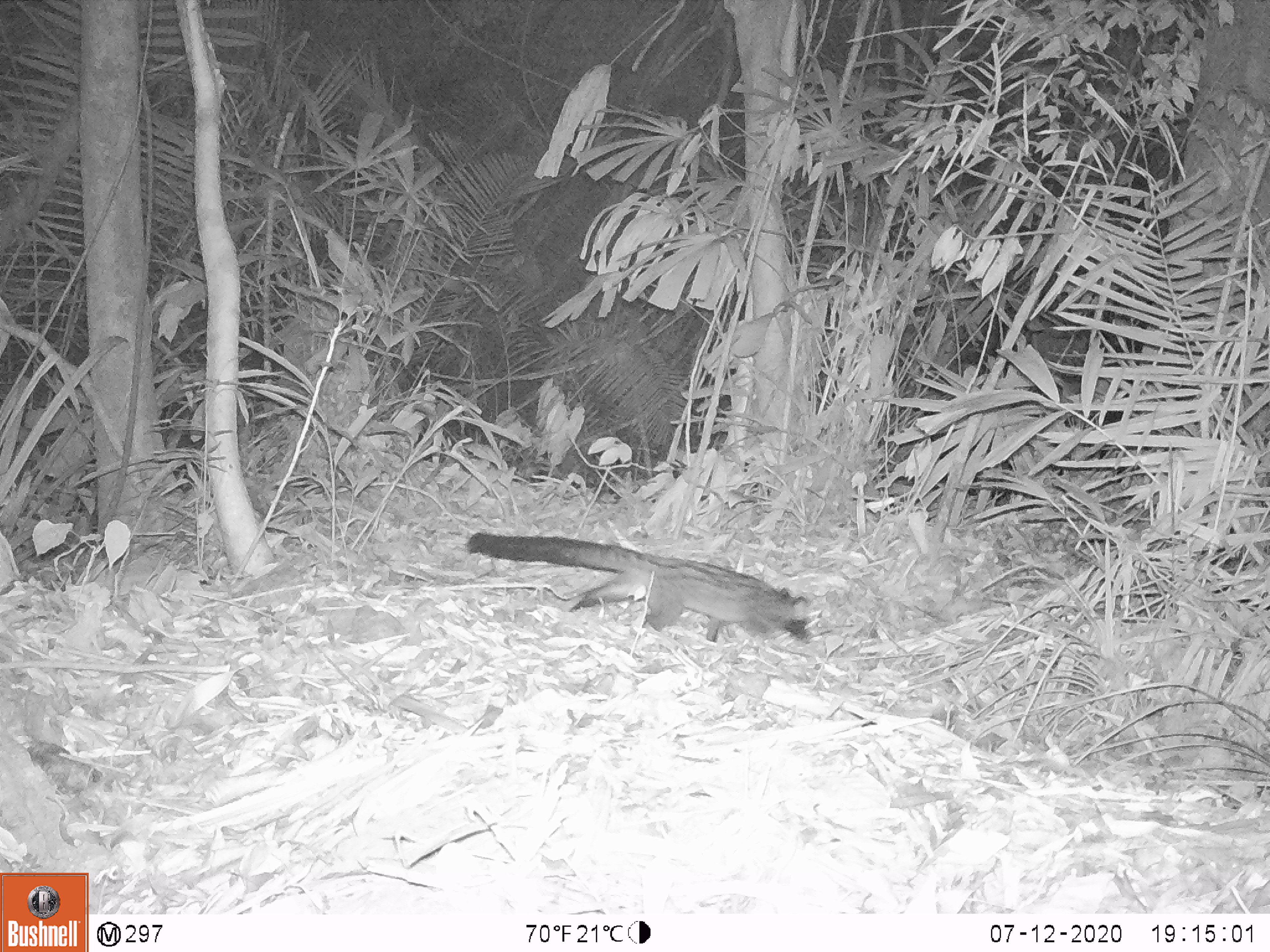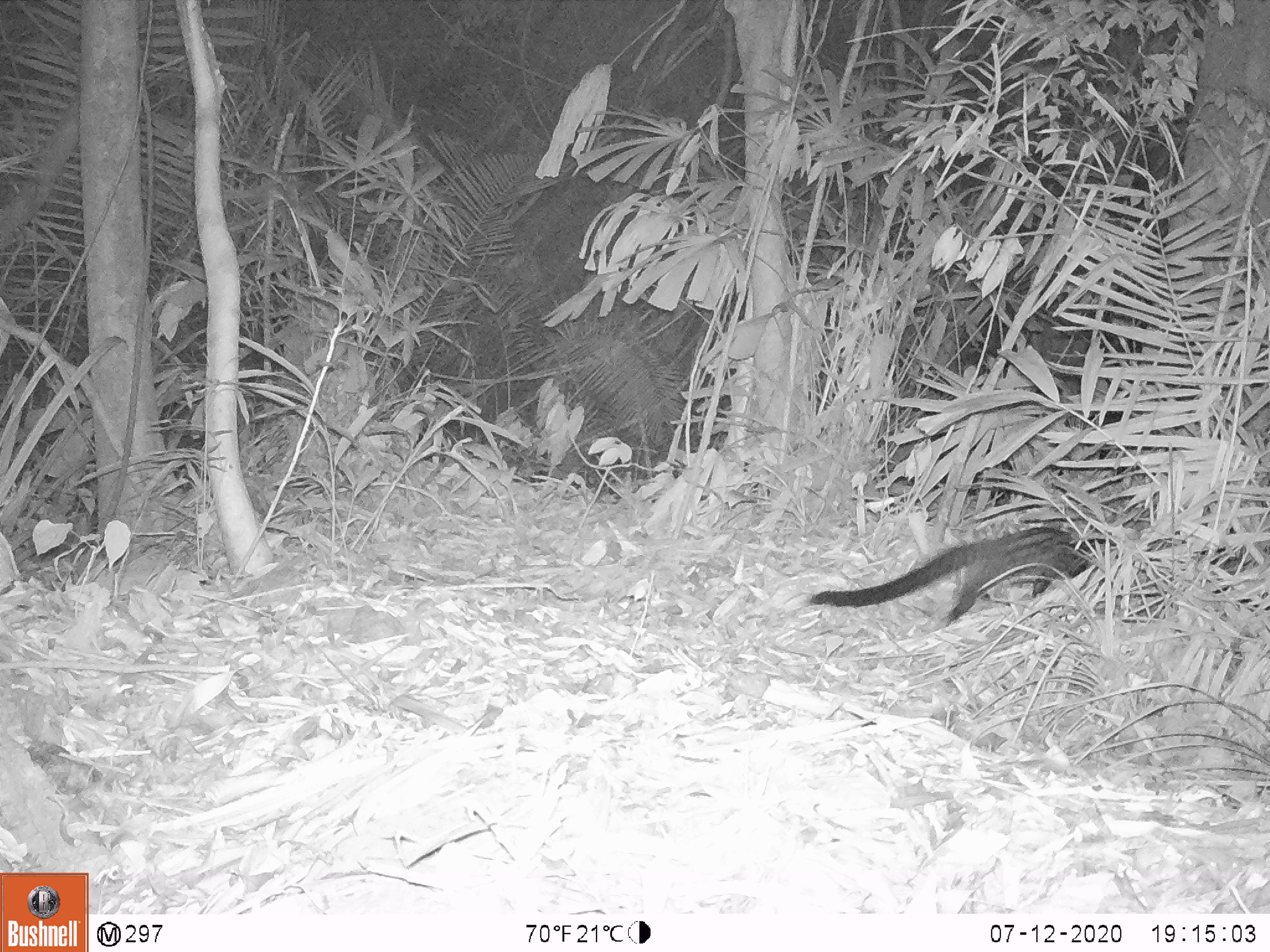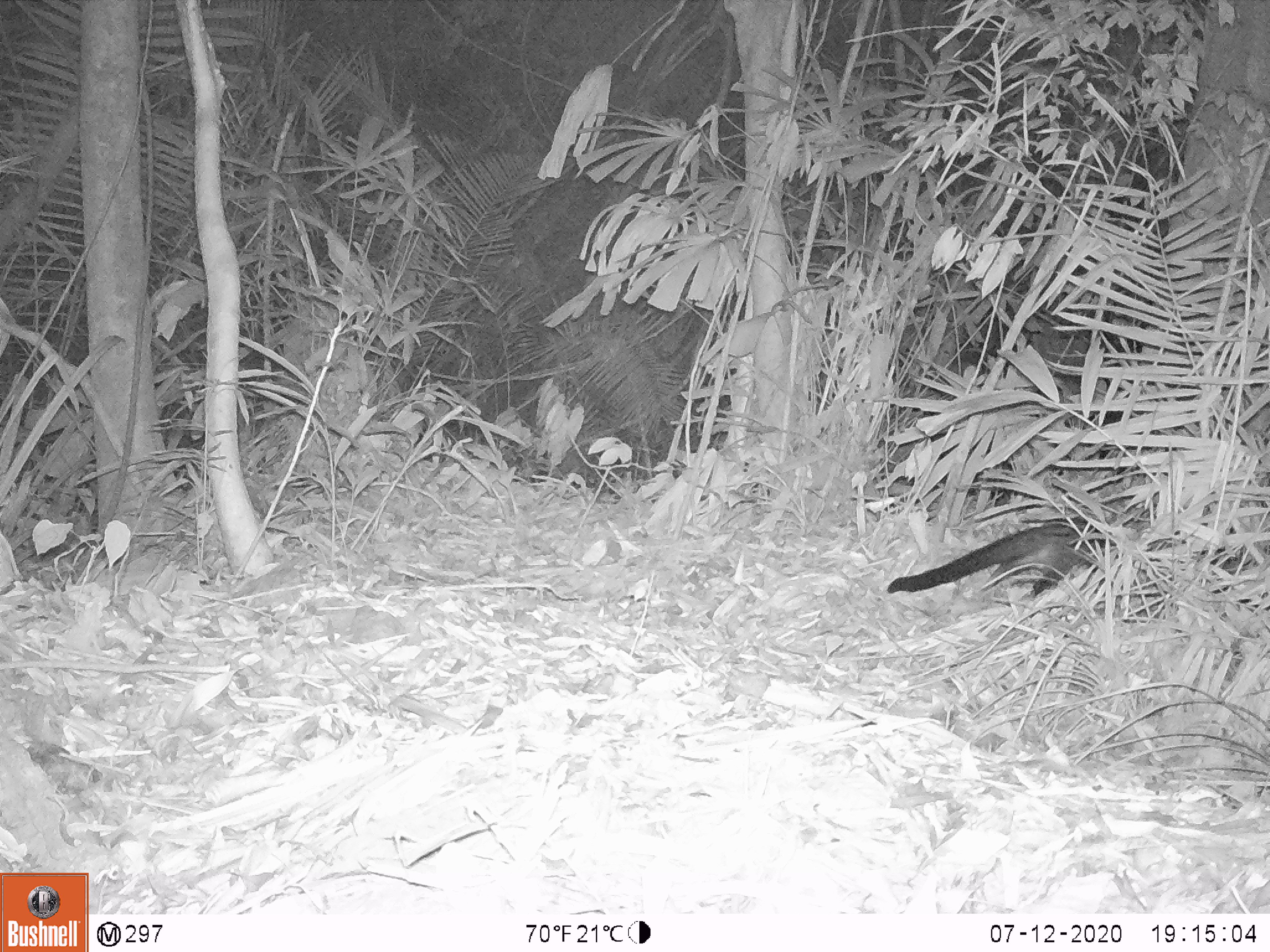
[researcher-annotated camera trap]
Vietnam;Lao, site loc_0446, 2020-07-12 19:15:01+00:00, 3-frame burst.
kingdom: Animalia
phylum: Chordata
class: Mammalia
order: Carnivora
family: Viverridae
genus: Paradoxurus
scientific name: Paradoxurus hermaphroditus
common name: common palm civet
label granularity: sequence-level